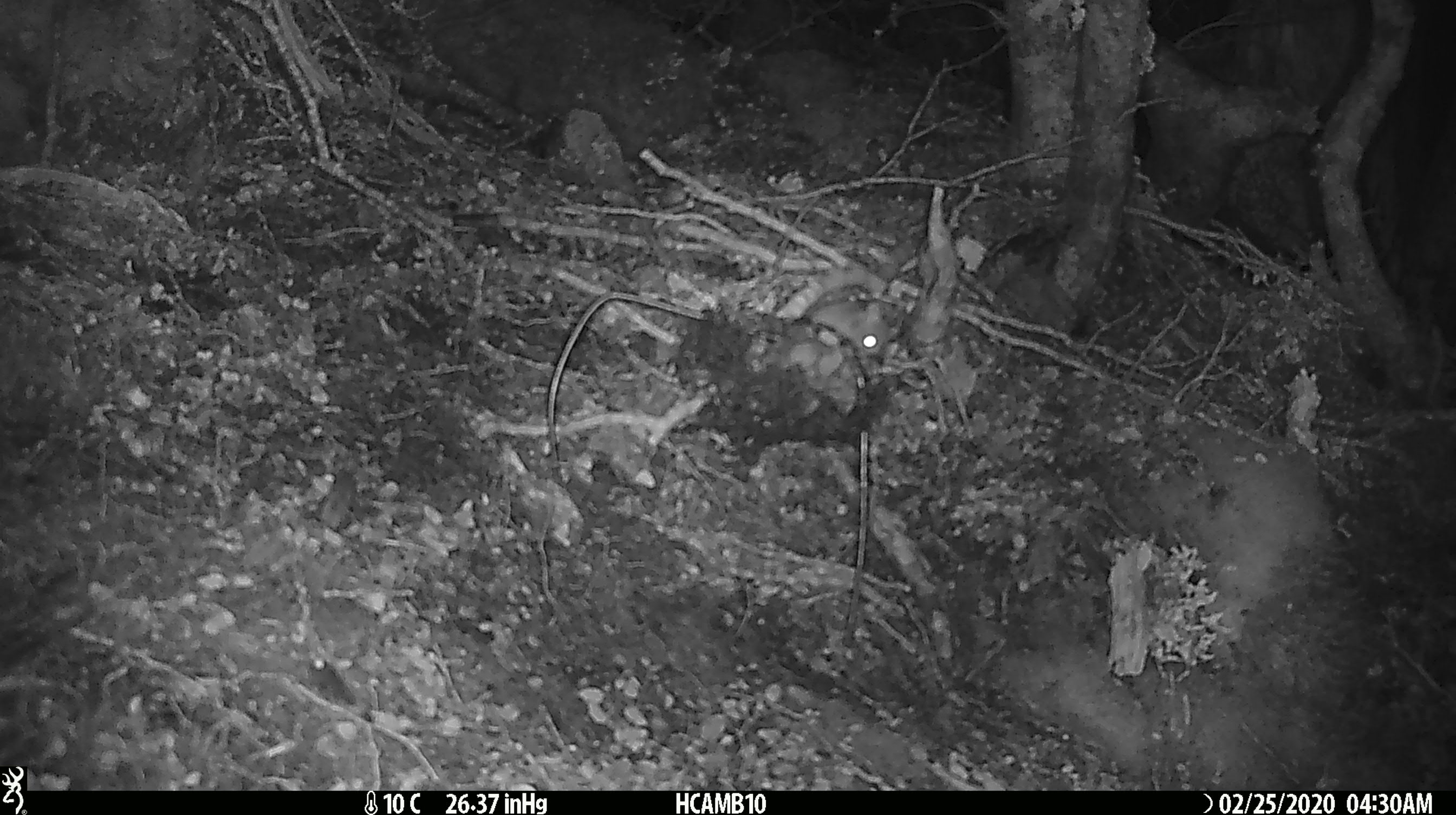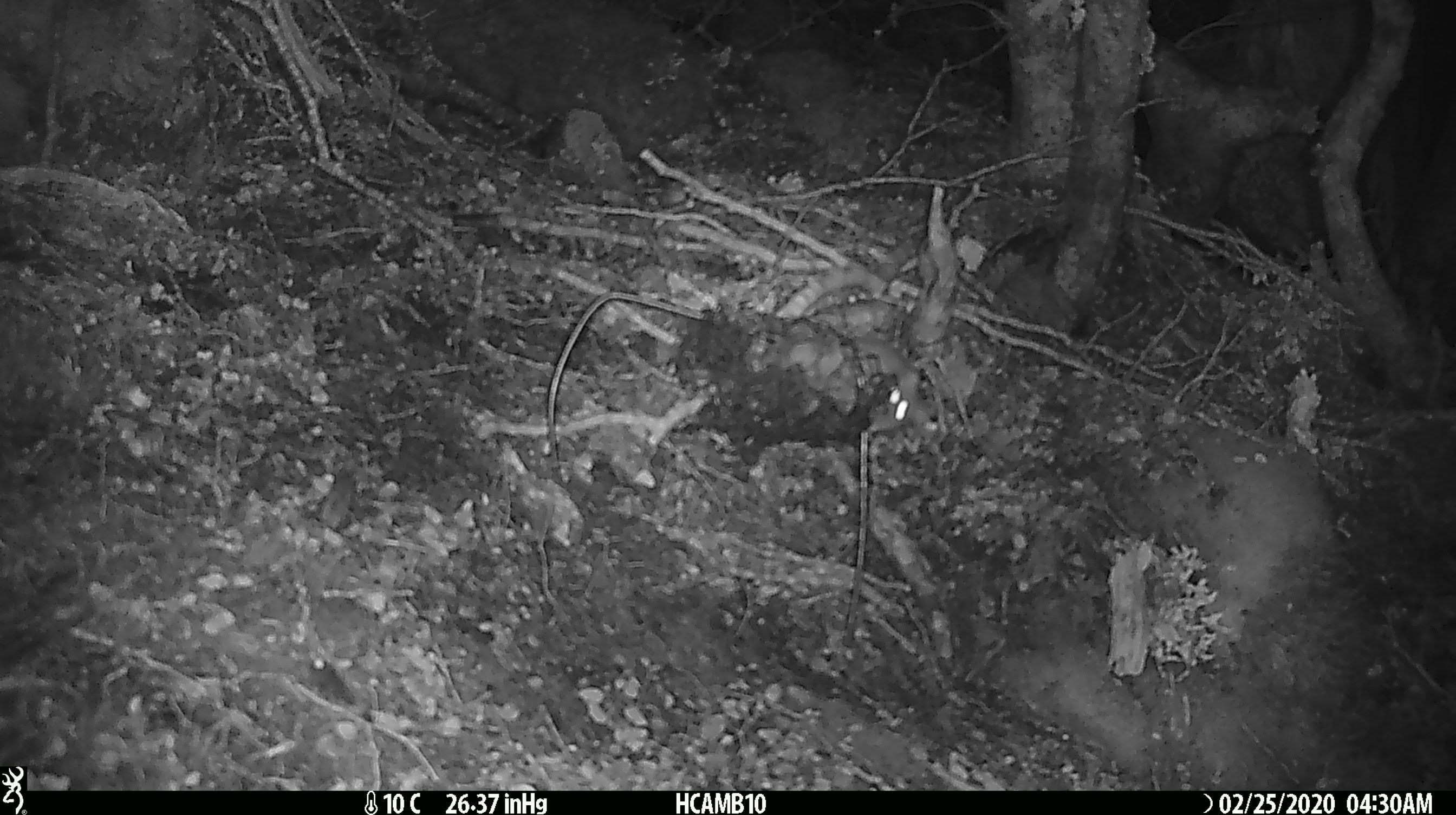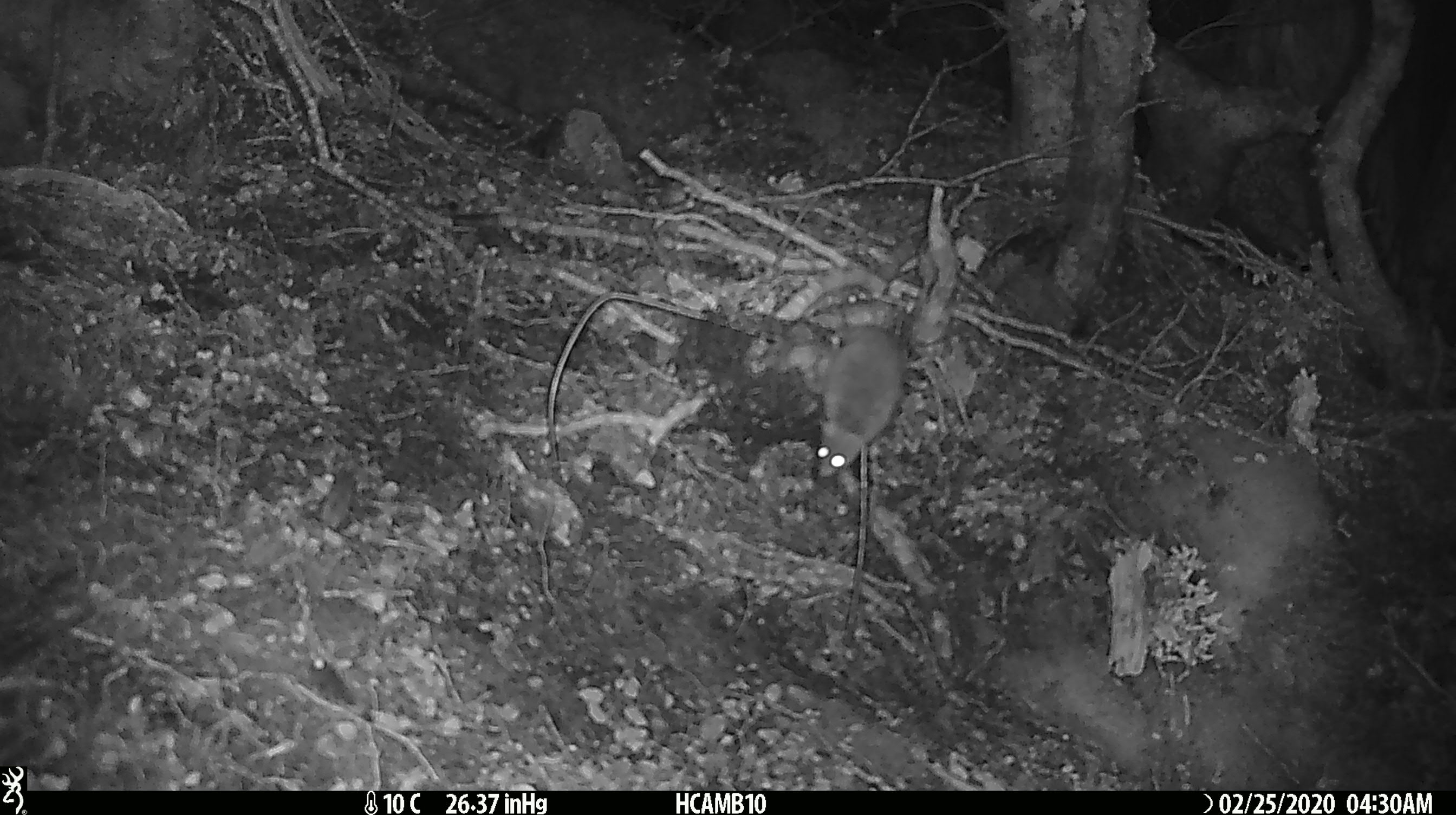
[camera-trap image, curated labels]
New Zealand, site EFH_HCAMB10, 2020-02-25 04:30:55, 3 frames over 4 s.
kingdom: Animalia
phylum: Chordata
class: Mammalia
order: Rodentia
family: Muridae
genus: Mus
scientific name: Mus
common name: mouse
Mouse (Mus).